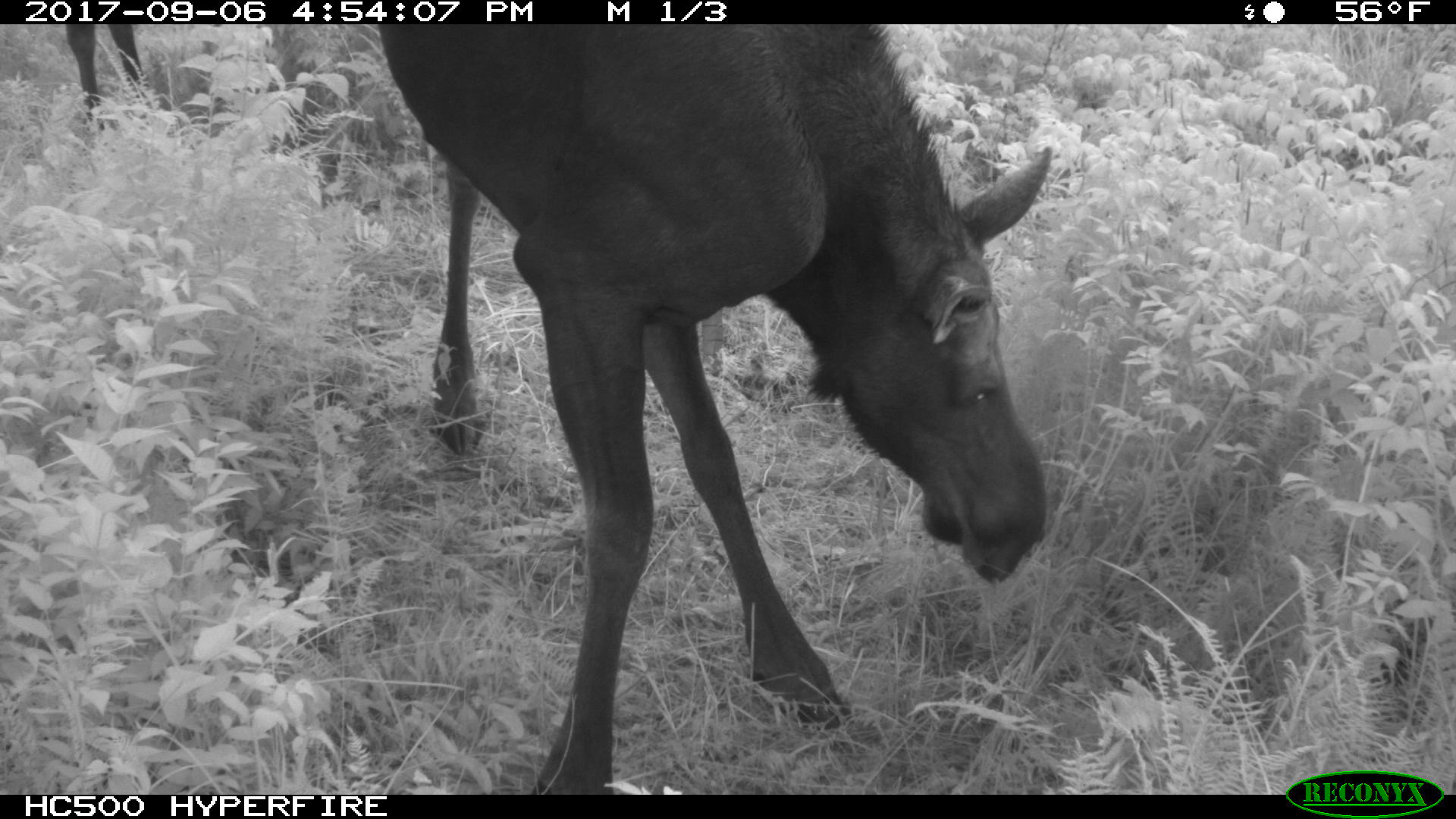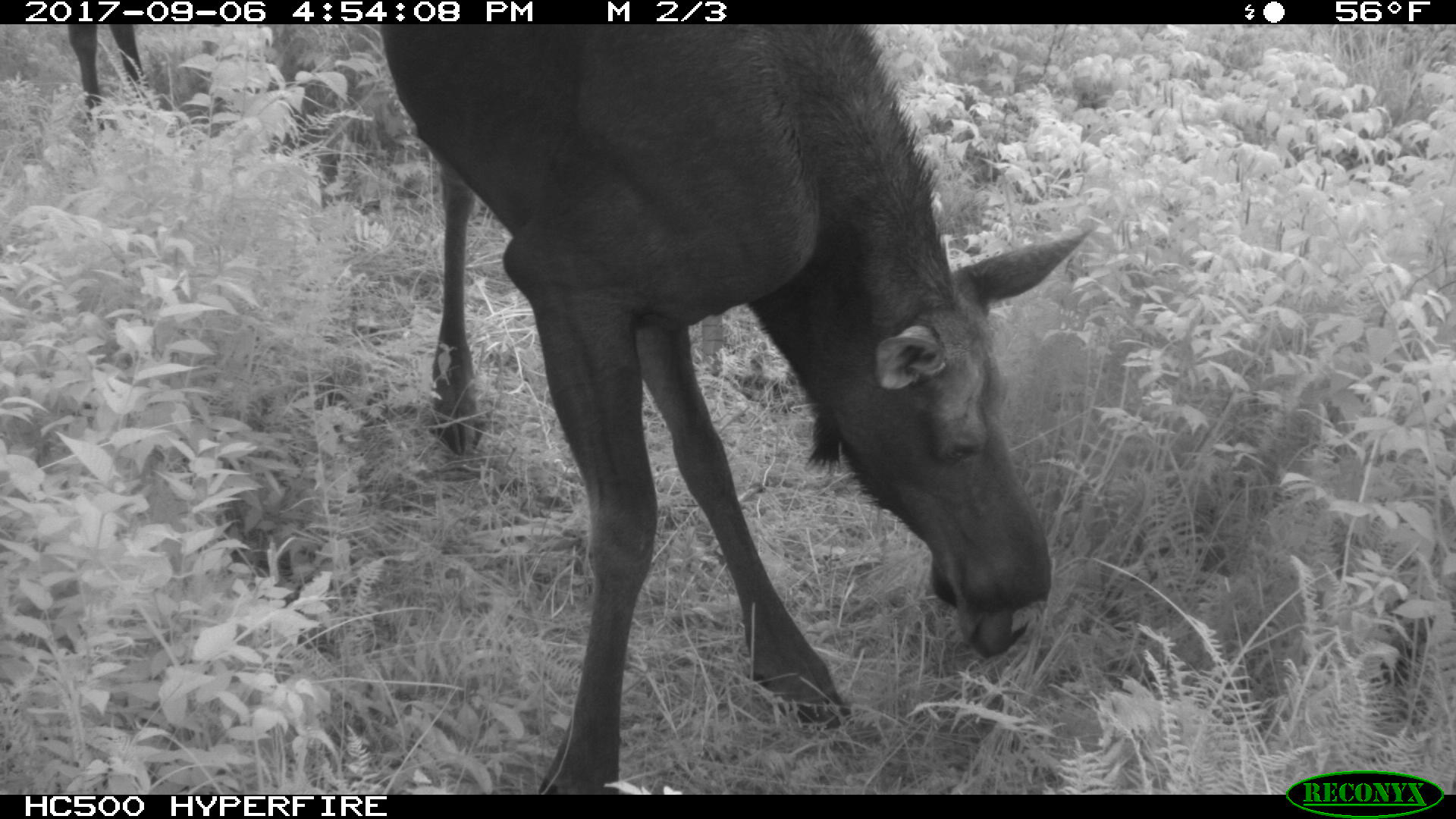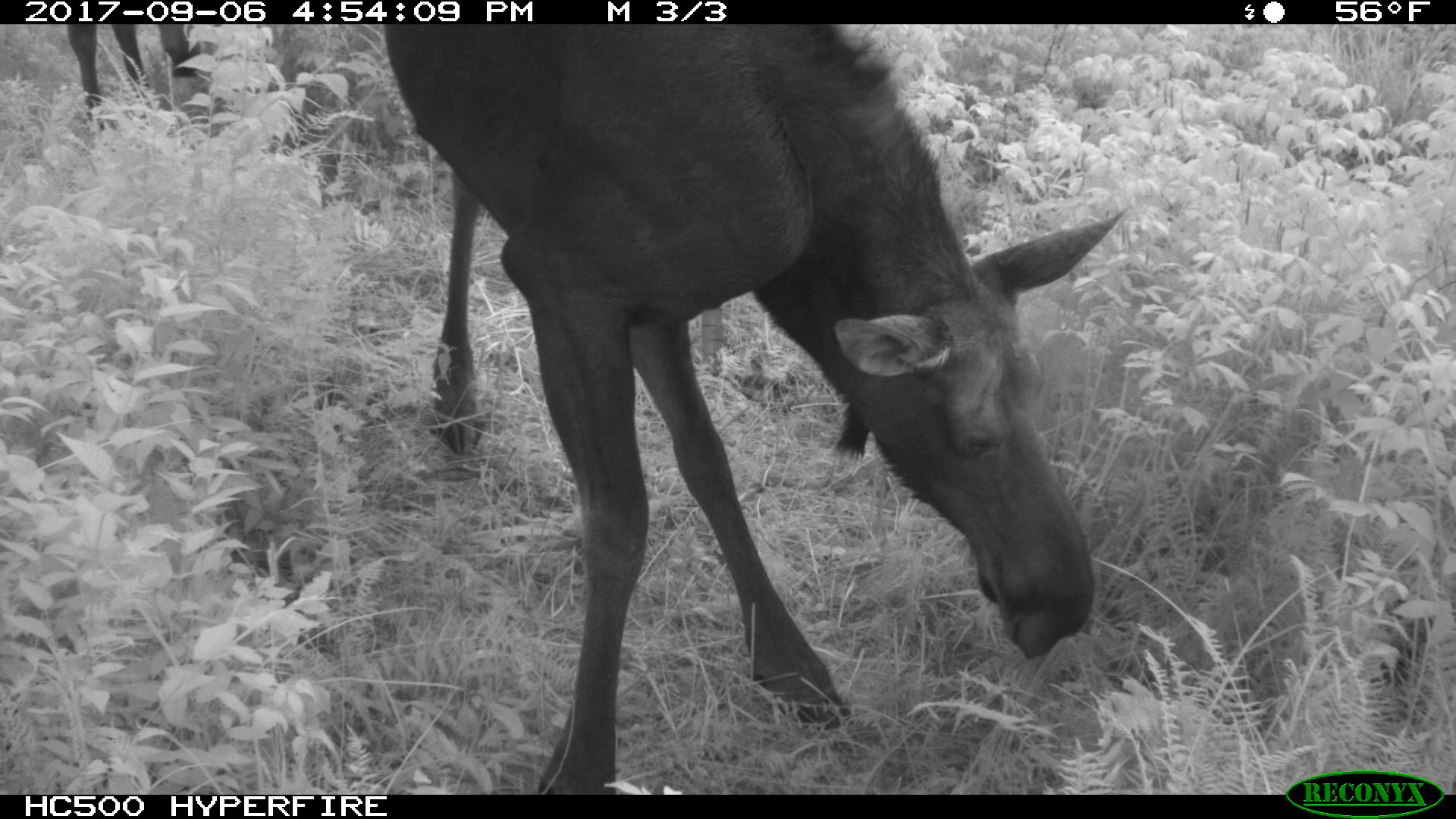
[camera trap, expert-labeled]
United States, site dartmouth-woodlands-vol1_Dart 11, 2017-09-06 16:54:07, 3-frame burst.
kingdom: Animalia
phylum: Chordata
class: Mammalia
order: Artiodactyla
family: Cervidae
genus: Alces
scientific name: Alces alces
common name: moose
Moose (Alces alces).